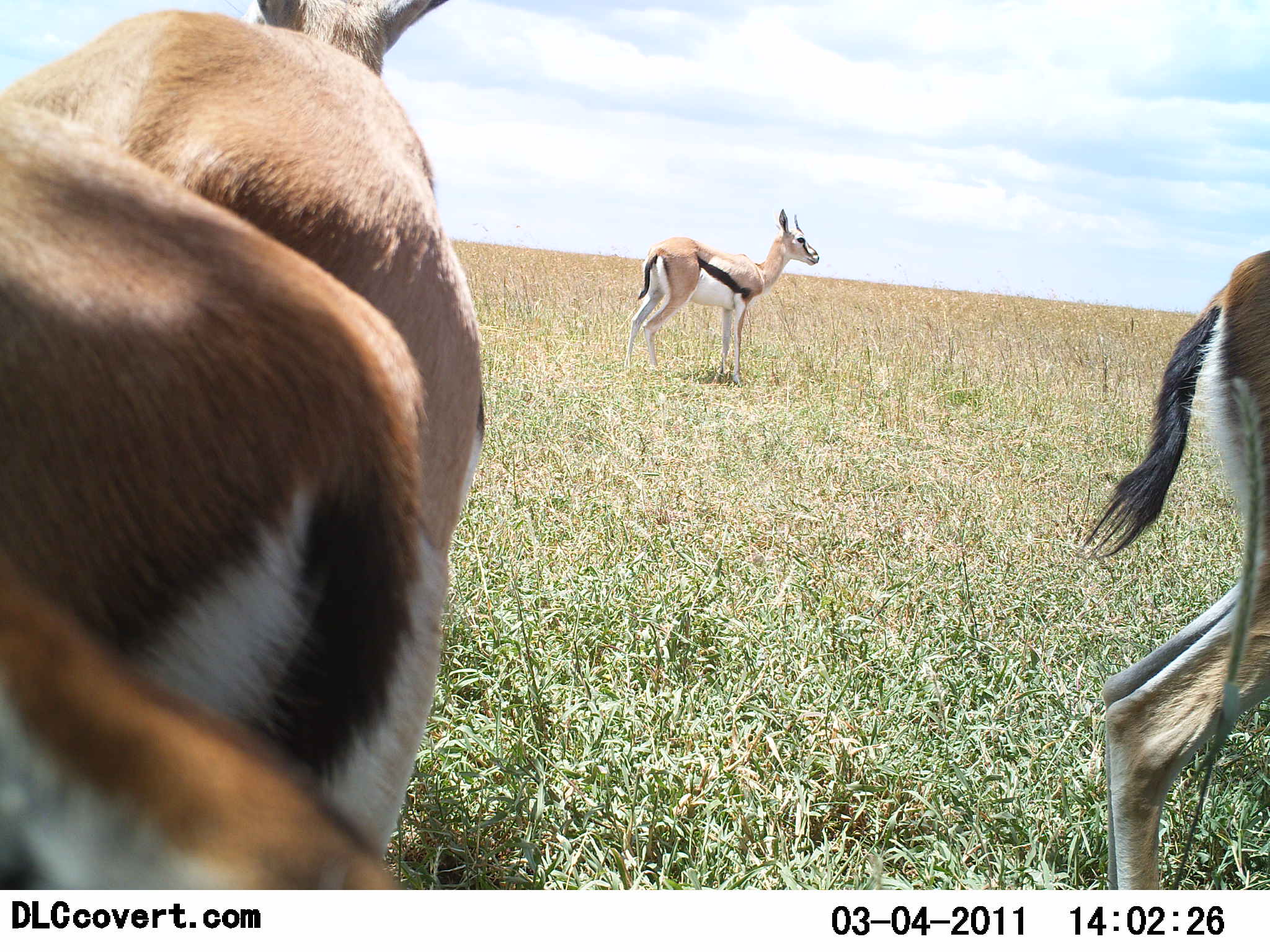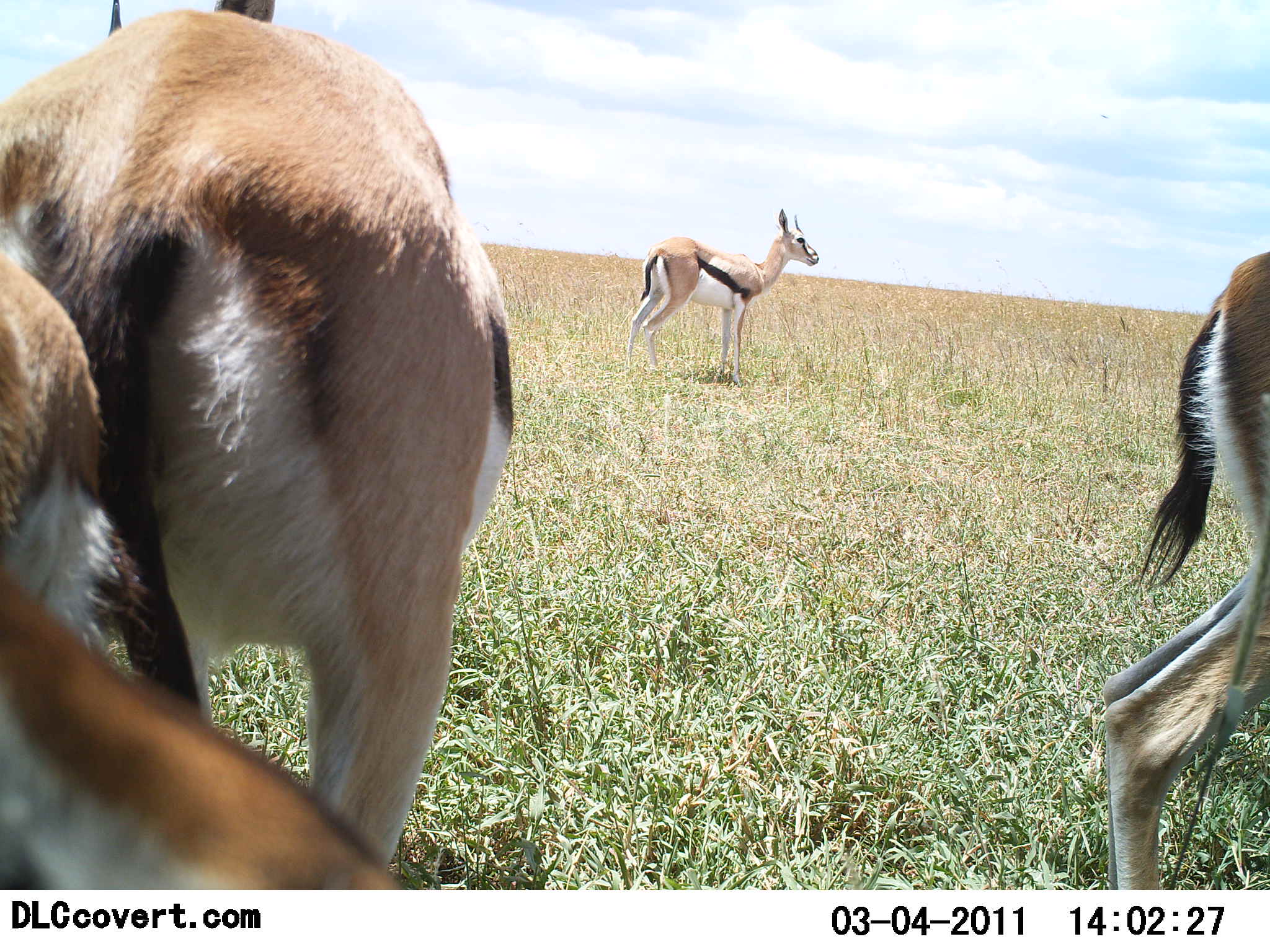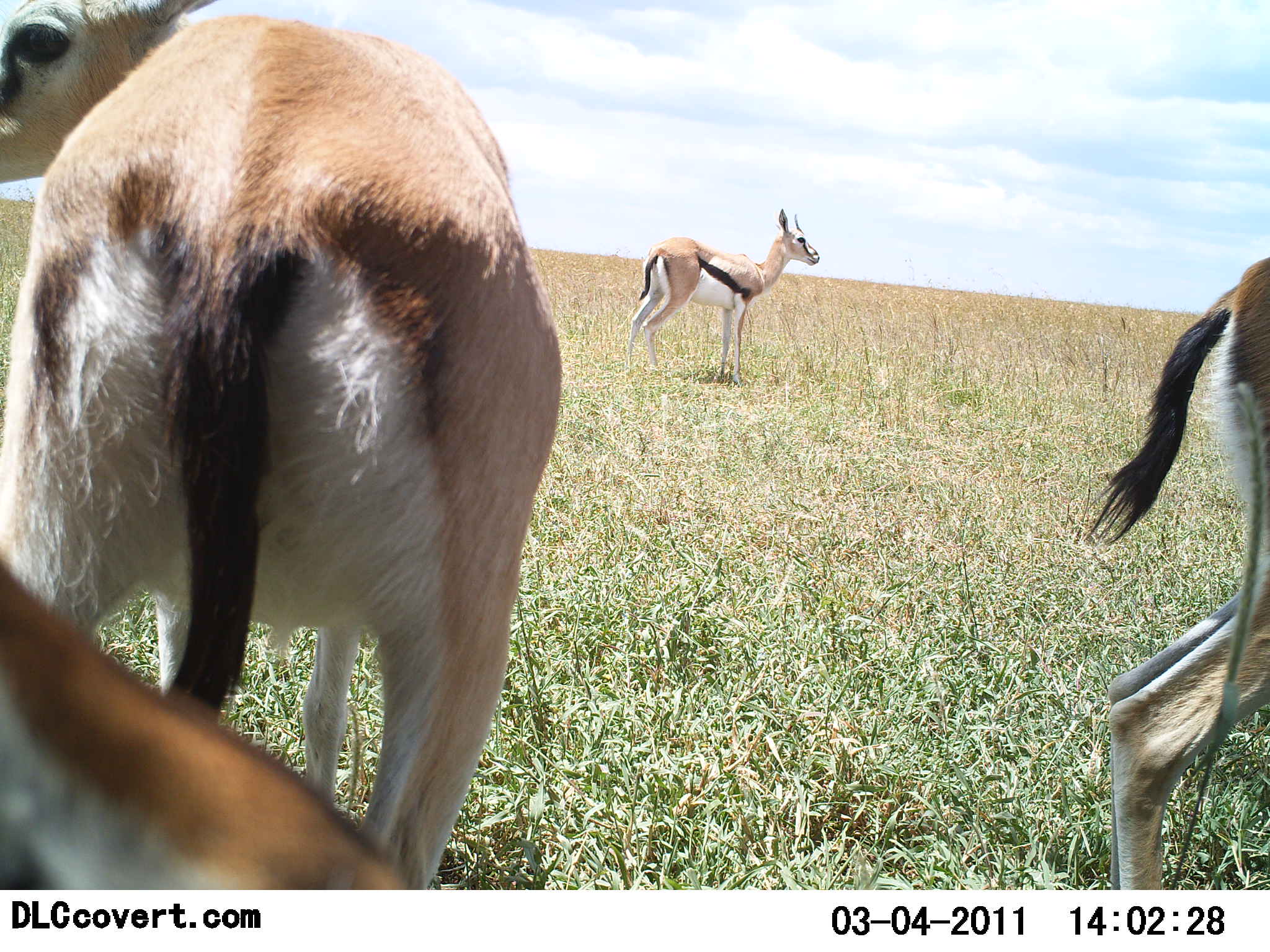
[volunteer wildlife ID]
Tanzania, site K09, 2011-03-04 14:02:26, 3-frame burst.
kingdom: Animalia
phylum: Chordata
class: Mammalia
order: Artiodactyla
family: Bovidae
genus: Eudorcas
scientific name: Eudorcas thomsonii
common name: thomson's gazelle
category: gazellethomsons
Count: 4.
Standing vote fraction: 100%.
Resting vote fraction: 0%.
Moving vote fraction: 50%.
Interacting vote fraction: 8%.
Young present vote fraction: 0%.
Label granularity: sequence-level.